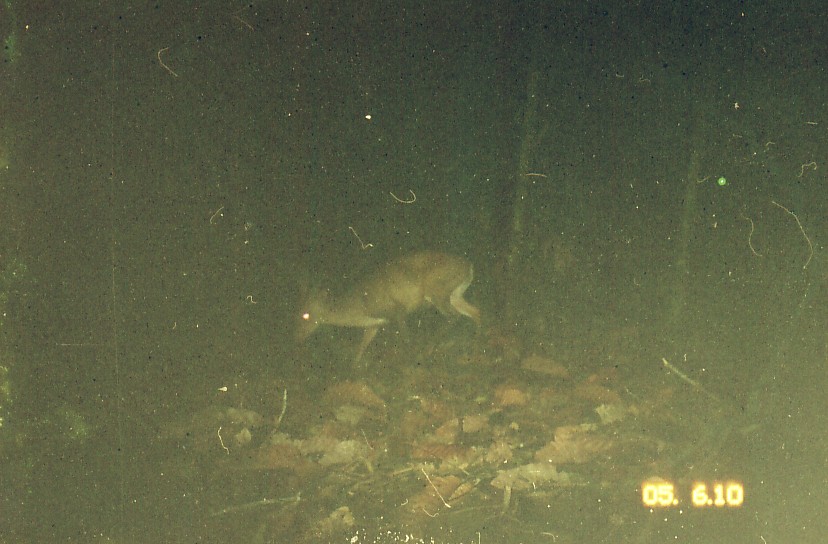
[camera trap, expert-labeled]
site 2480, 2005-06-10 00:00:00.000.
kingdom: Animalia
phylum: Chordata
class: Mammalia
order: Artiodactyla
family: Cervidae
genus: Muntiacus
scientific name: Muntiacus muntjak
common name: southern red muntjac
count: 1